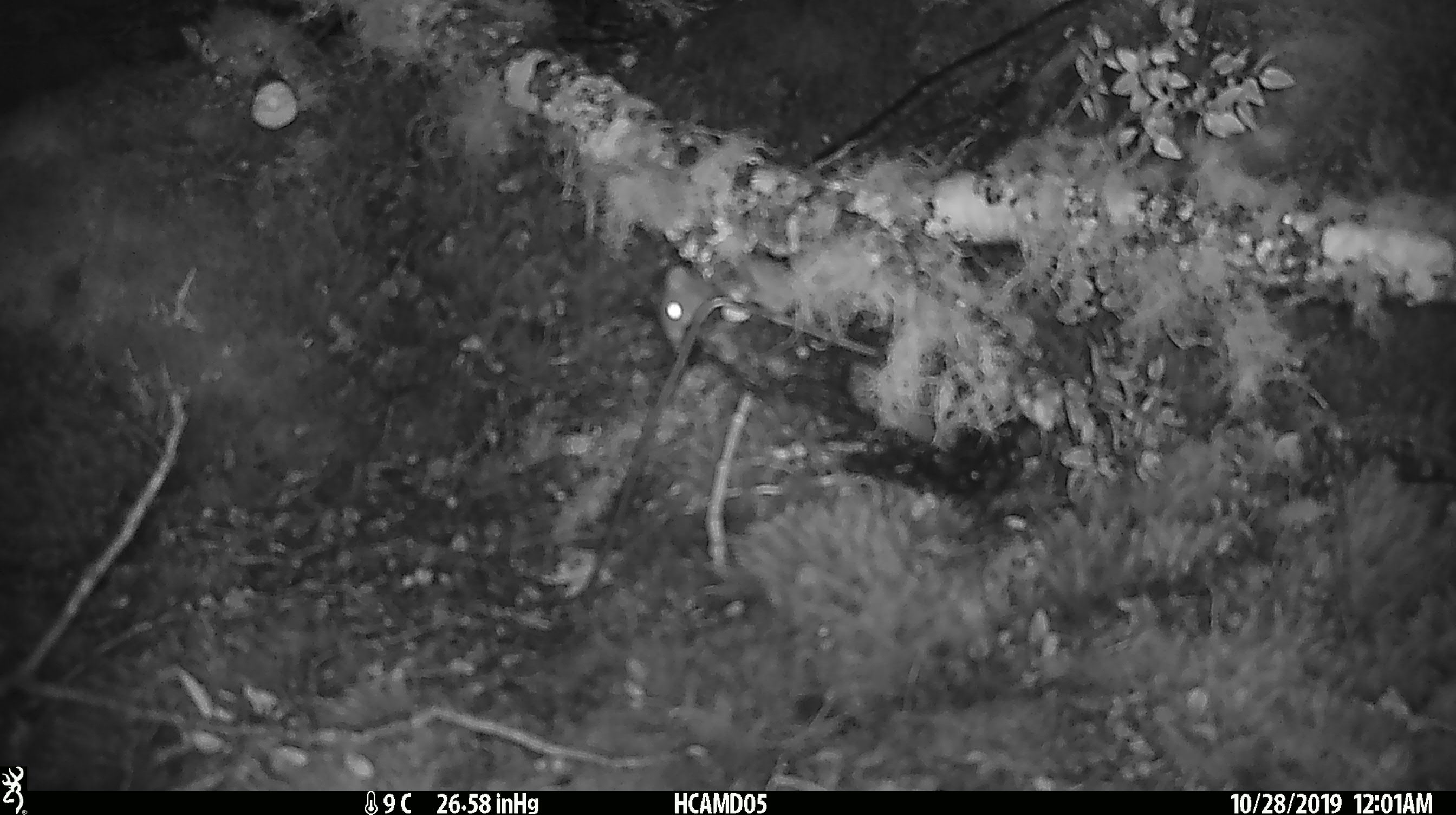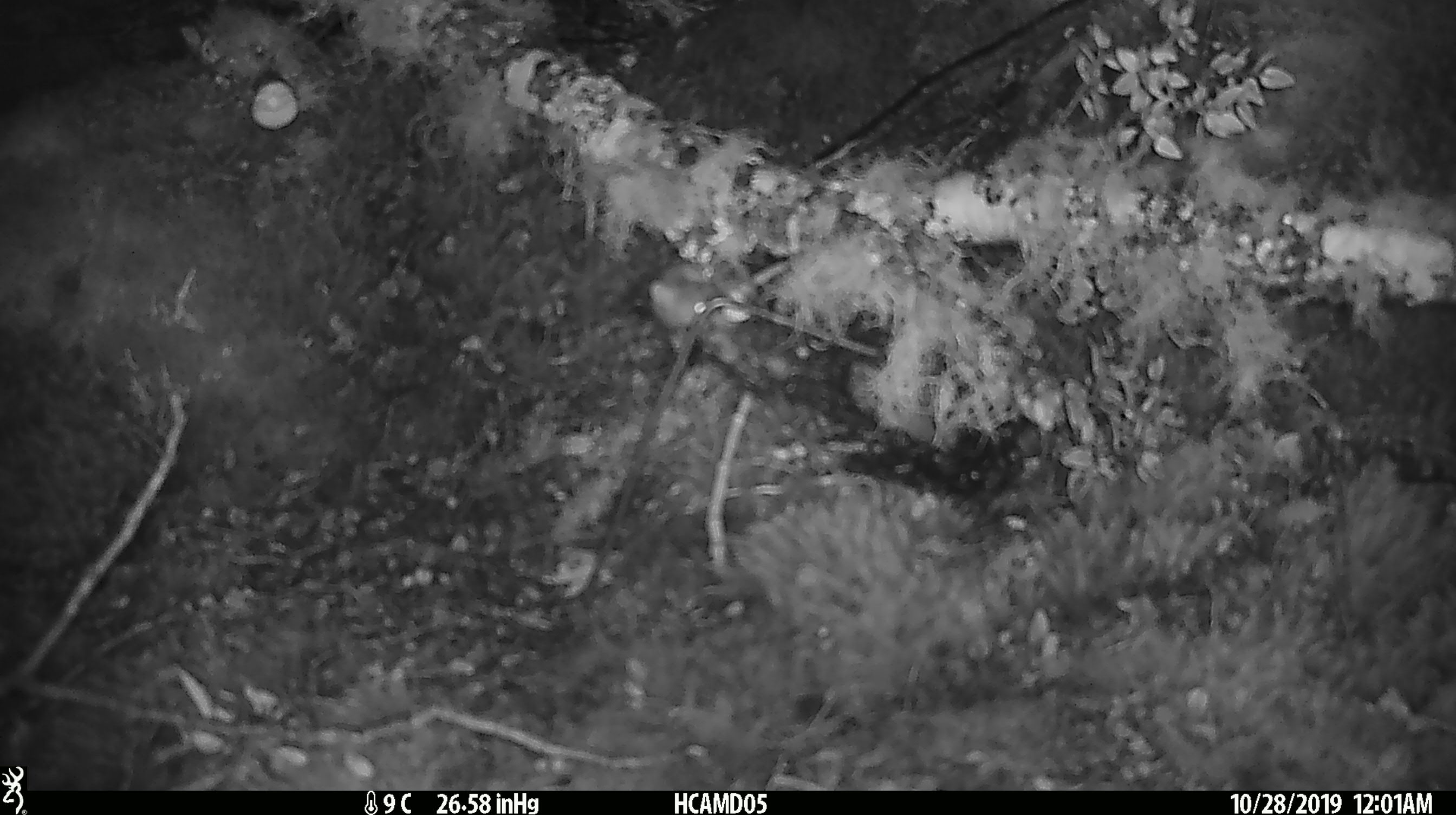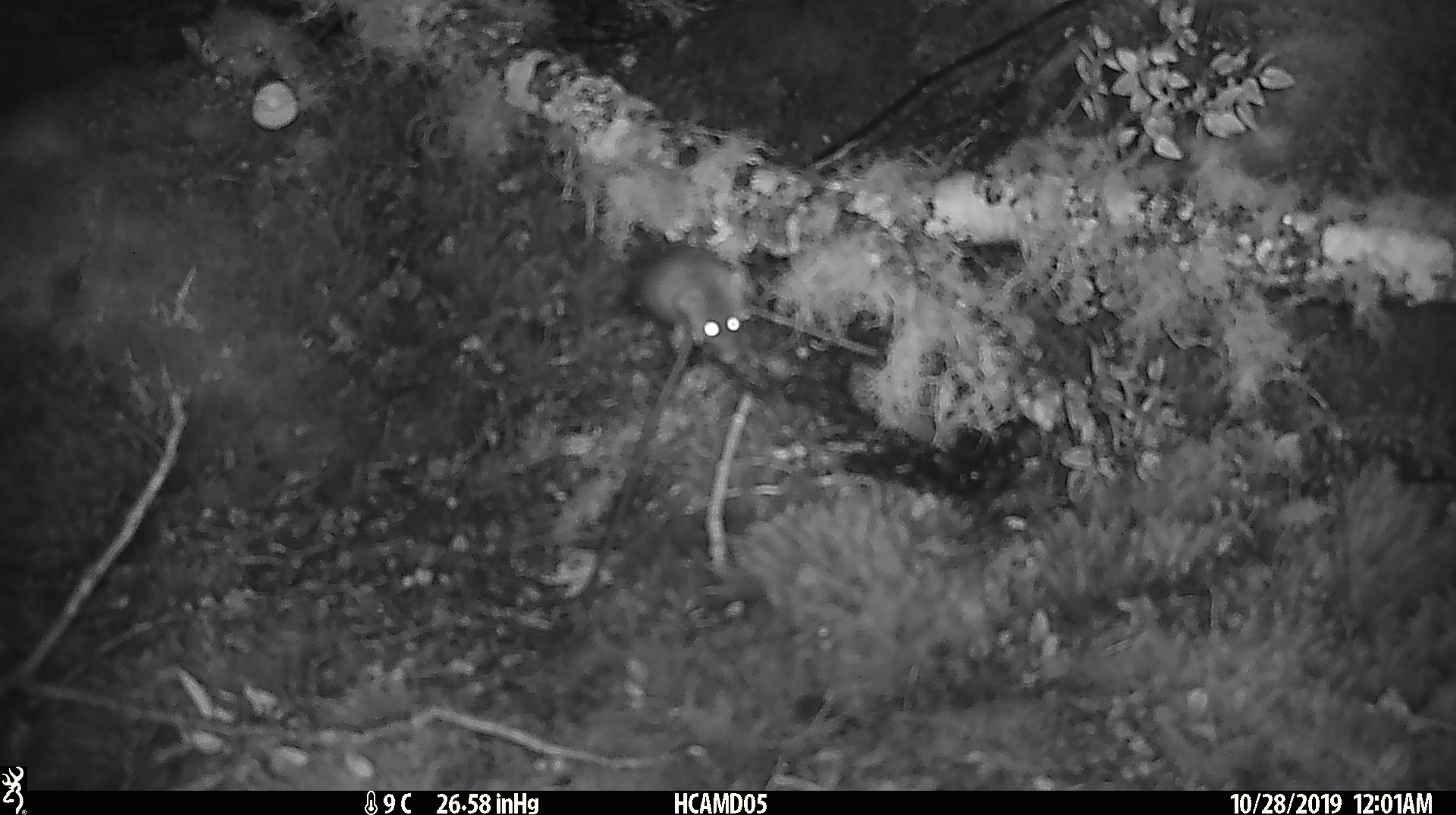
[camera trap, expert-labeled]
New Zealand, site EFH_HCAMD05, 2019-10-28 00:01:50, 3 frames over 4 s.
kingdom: Animalia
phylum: Chordata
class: Mammalia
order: Rodentia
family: Muridae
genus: Mus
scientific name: Mus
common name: mouse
Mouse (Mus).